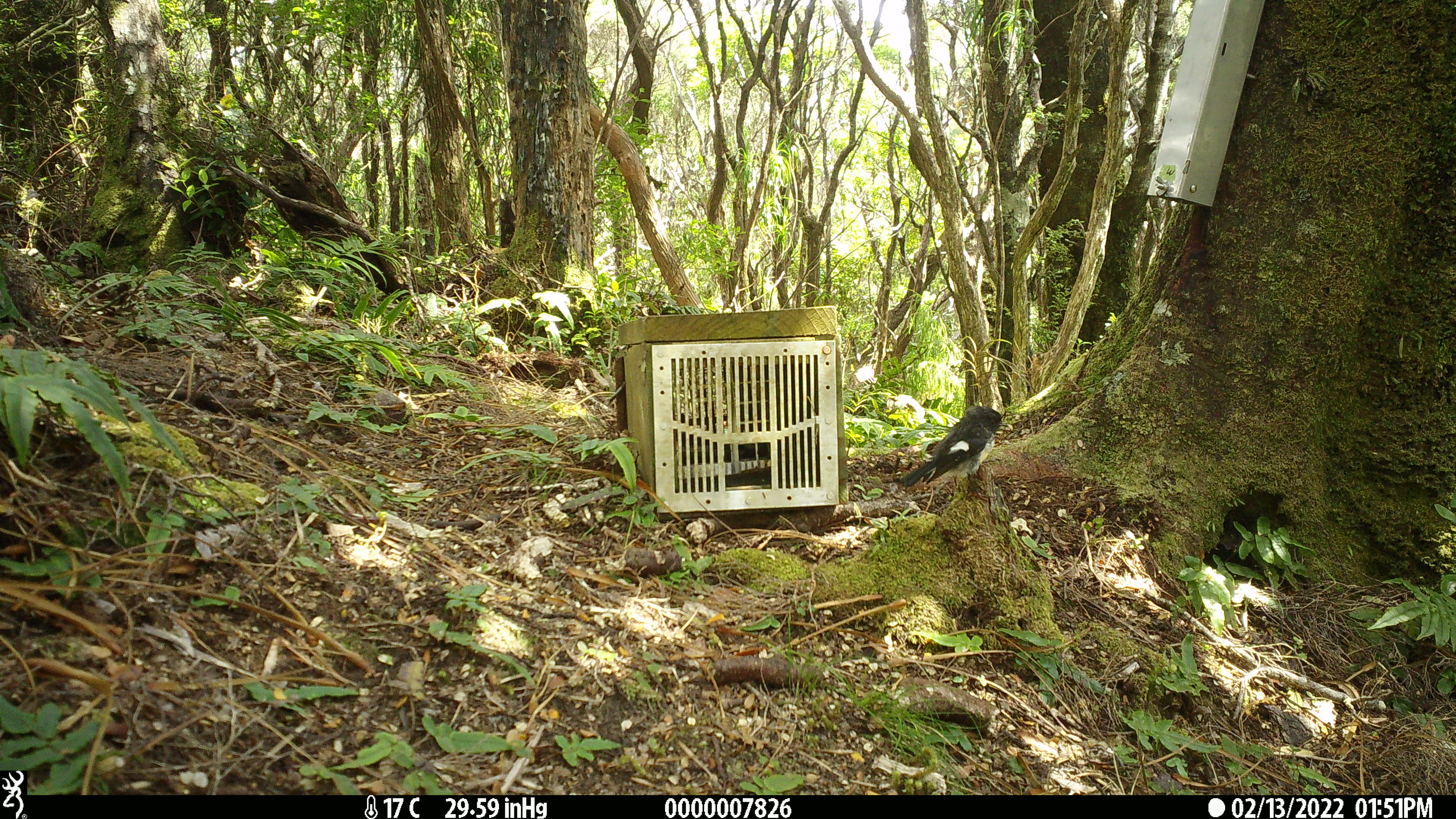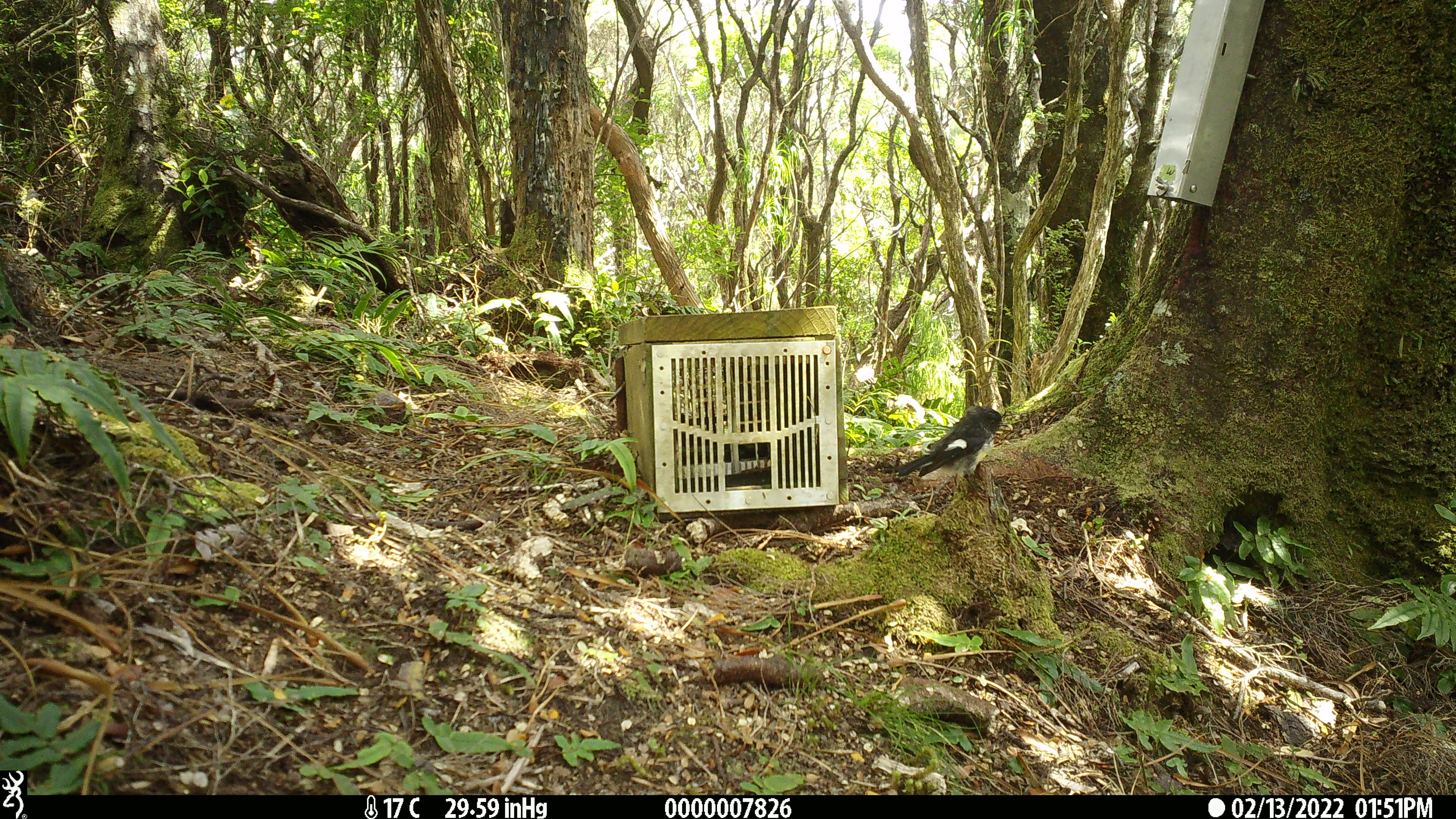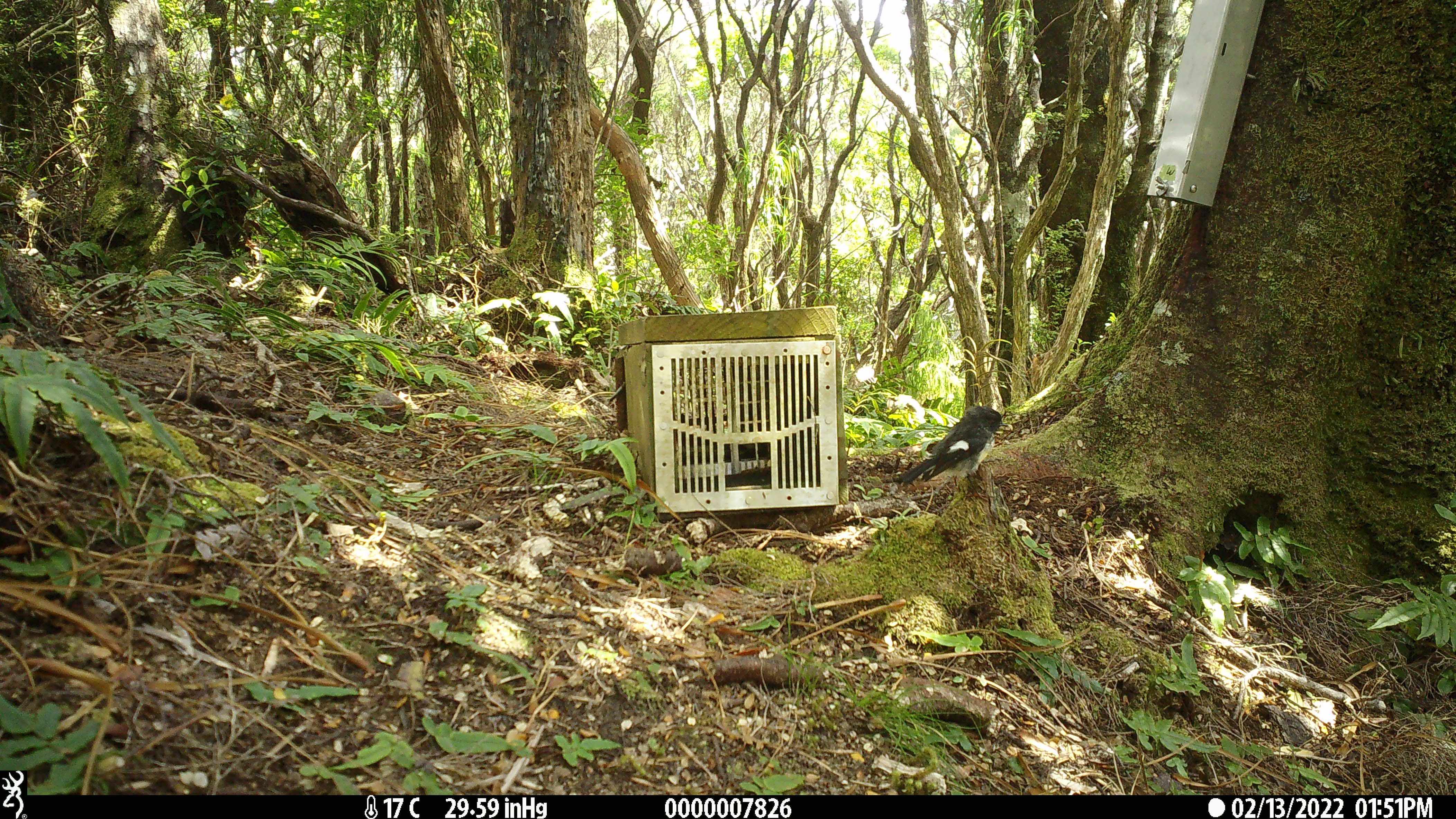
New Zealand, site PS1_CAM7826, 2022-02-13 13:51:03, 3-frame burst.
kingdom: Animalia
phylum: Chordata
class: Aves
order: Passeriformes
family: Petroicidae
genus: Petroica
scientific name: Petroica macrocephala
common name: tomtit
Tomtit (Petroica macrocephala).